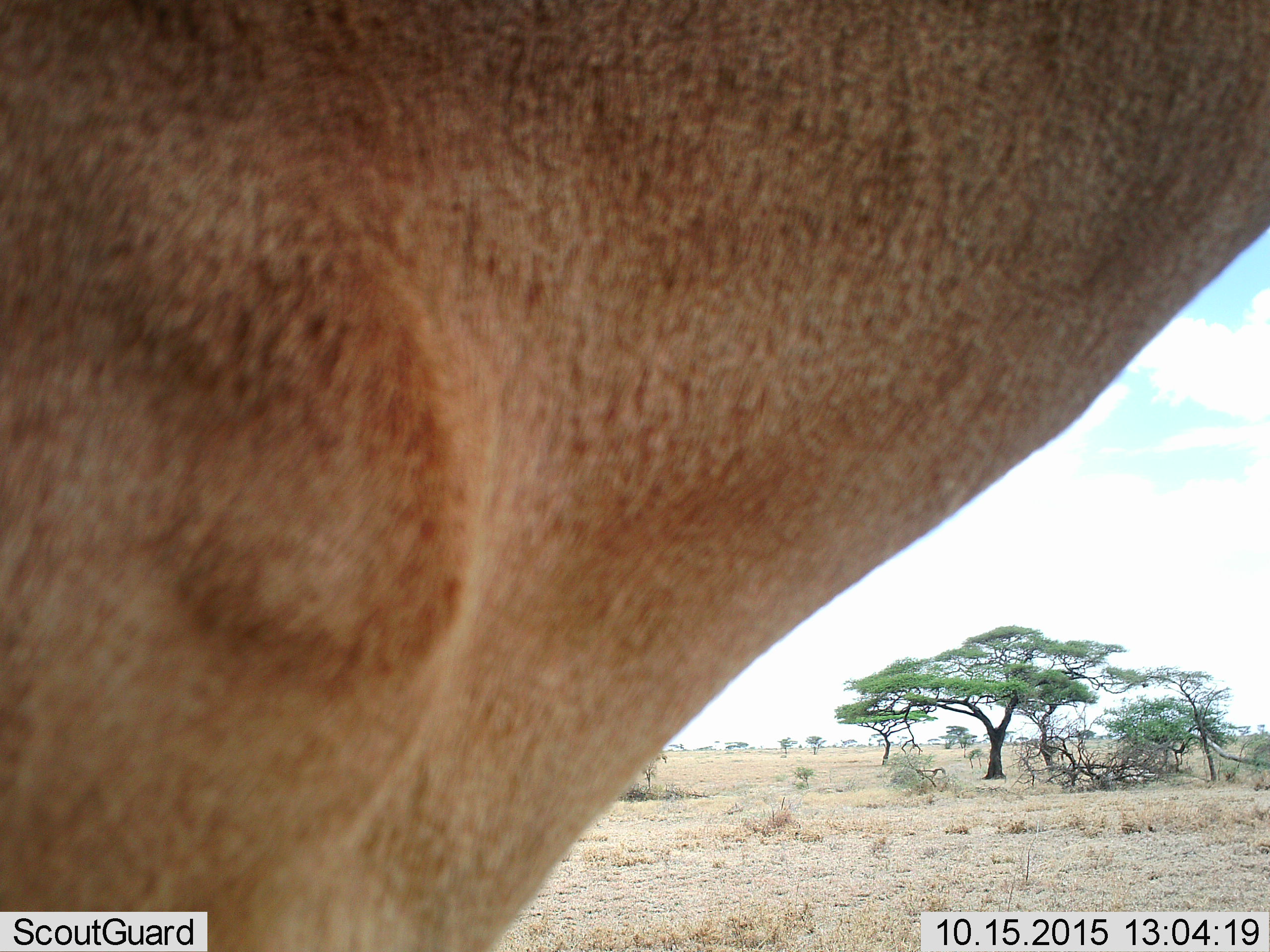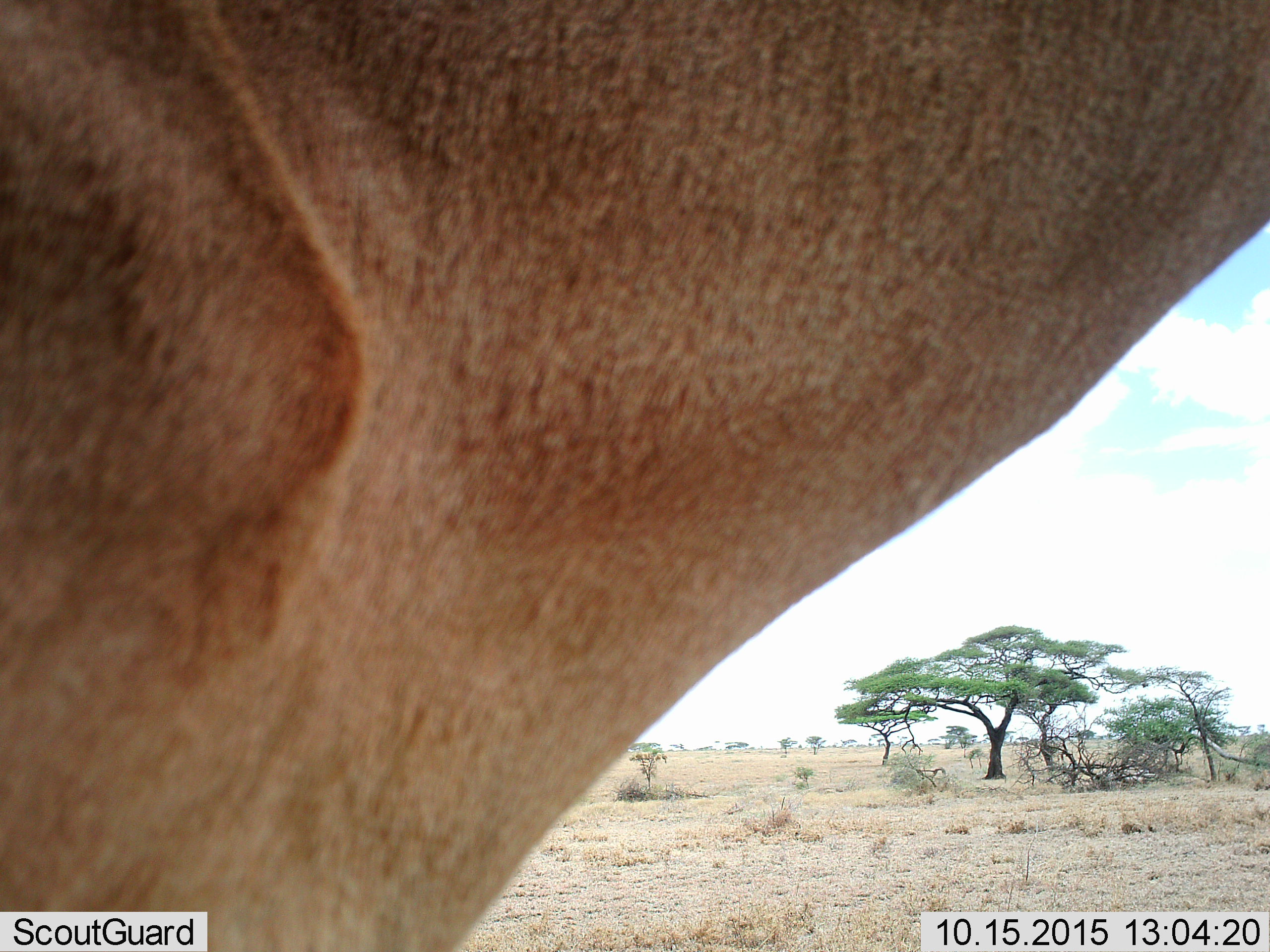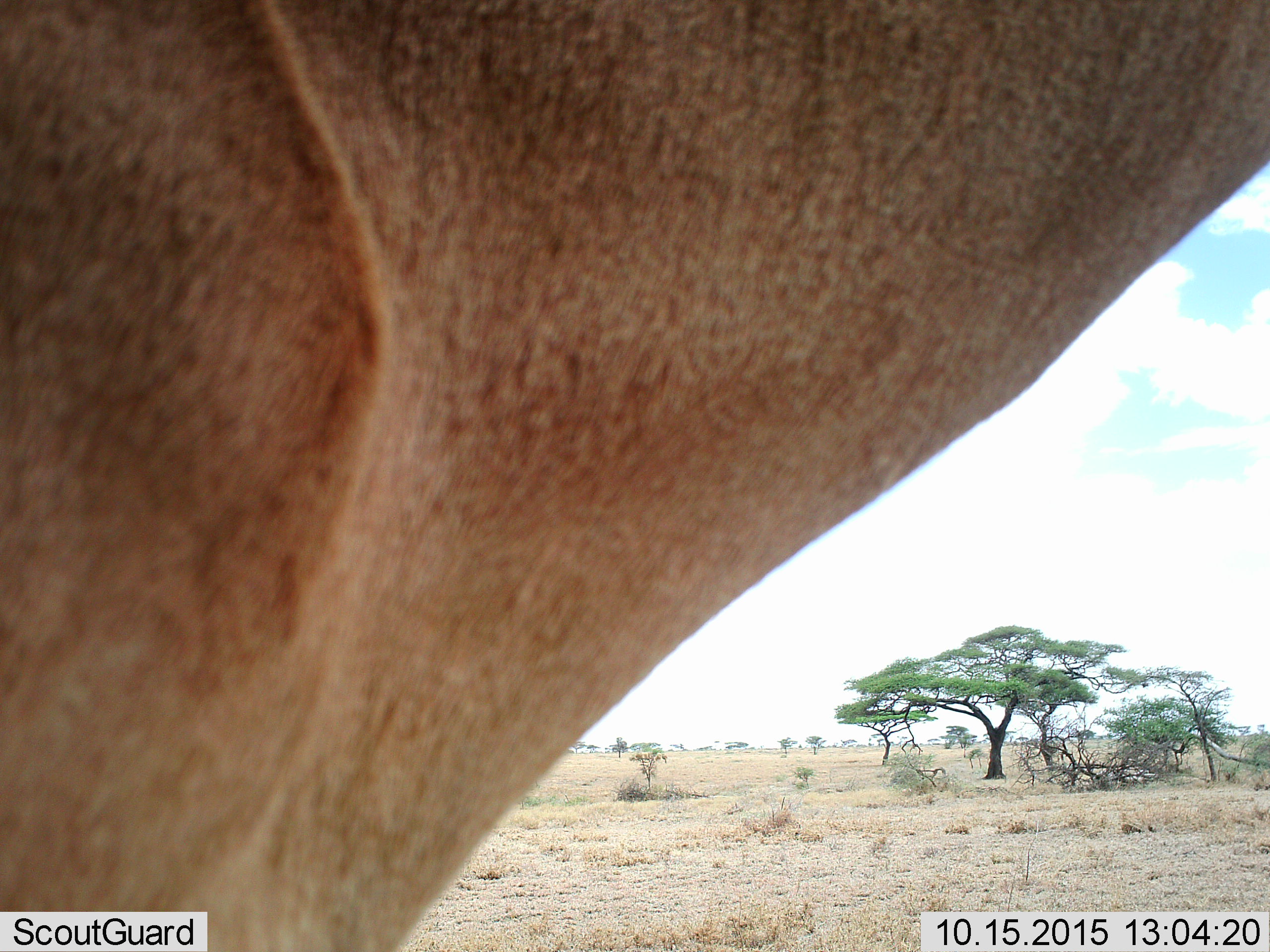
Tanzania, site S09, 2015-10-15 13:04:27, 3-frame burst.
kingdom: Animalia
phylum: Chordata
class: Mammalia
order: Artiodactyla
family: Bovidae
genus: Eudorcas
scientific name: Eudorcas thomsonii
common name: thomson's gazelle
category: gazellethomsons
Gazellethomsons (thomson's gazelle) (Eudorcas thomsonii), count 1. Behavior (volunteer vote fractions): standing 100%, resting 0%, moving 0%, interacting 0%. Young present (vote fraction): 0%. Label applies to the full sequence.